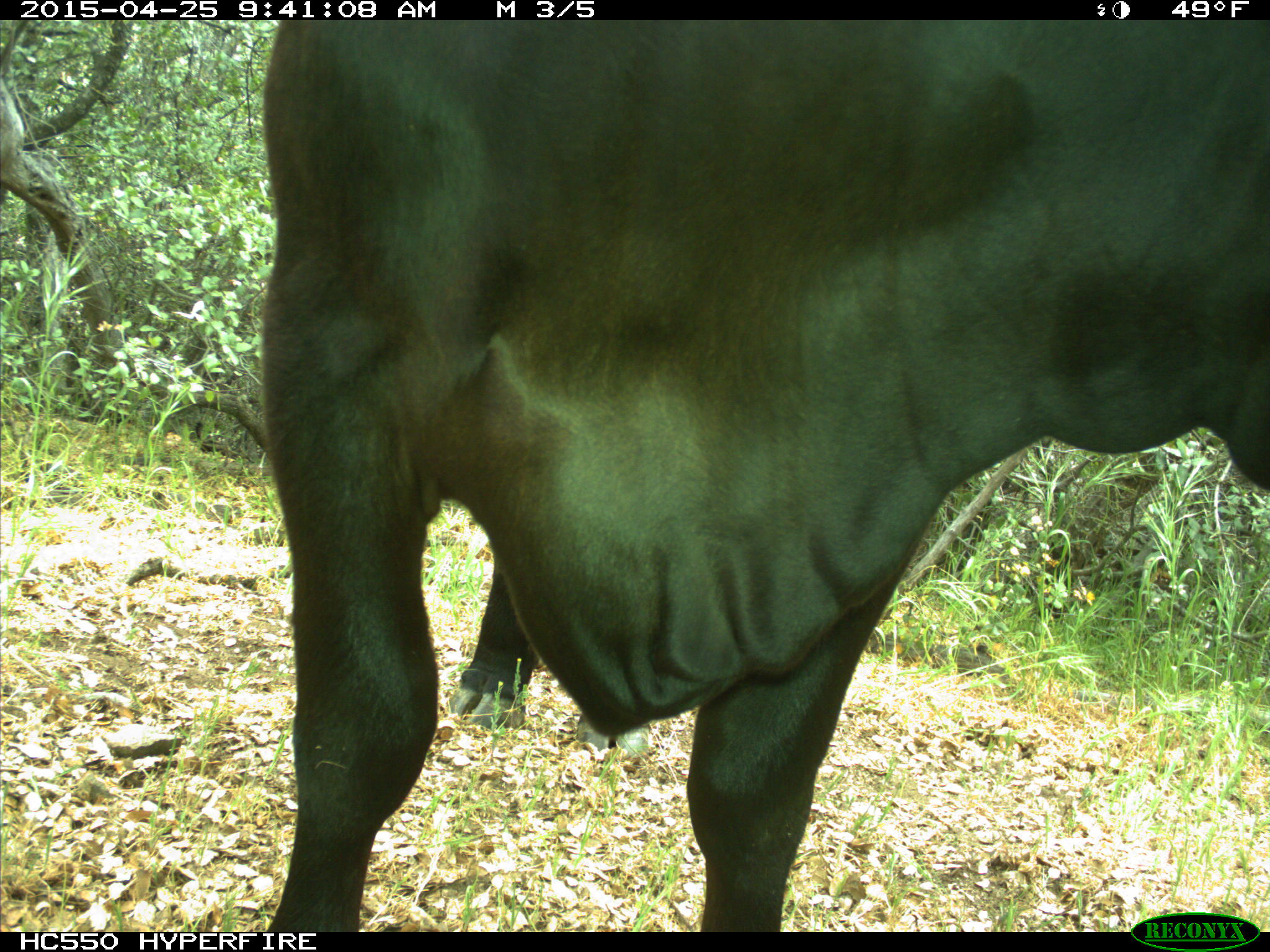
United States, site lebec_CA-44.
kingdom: Animalia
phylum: Chordata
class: Mammalia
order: Artiodactyla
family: Suidae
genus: Sus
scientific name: Sus scrofa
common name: wild boar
Sus scrofa (wild boar).